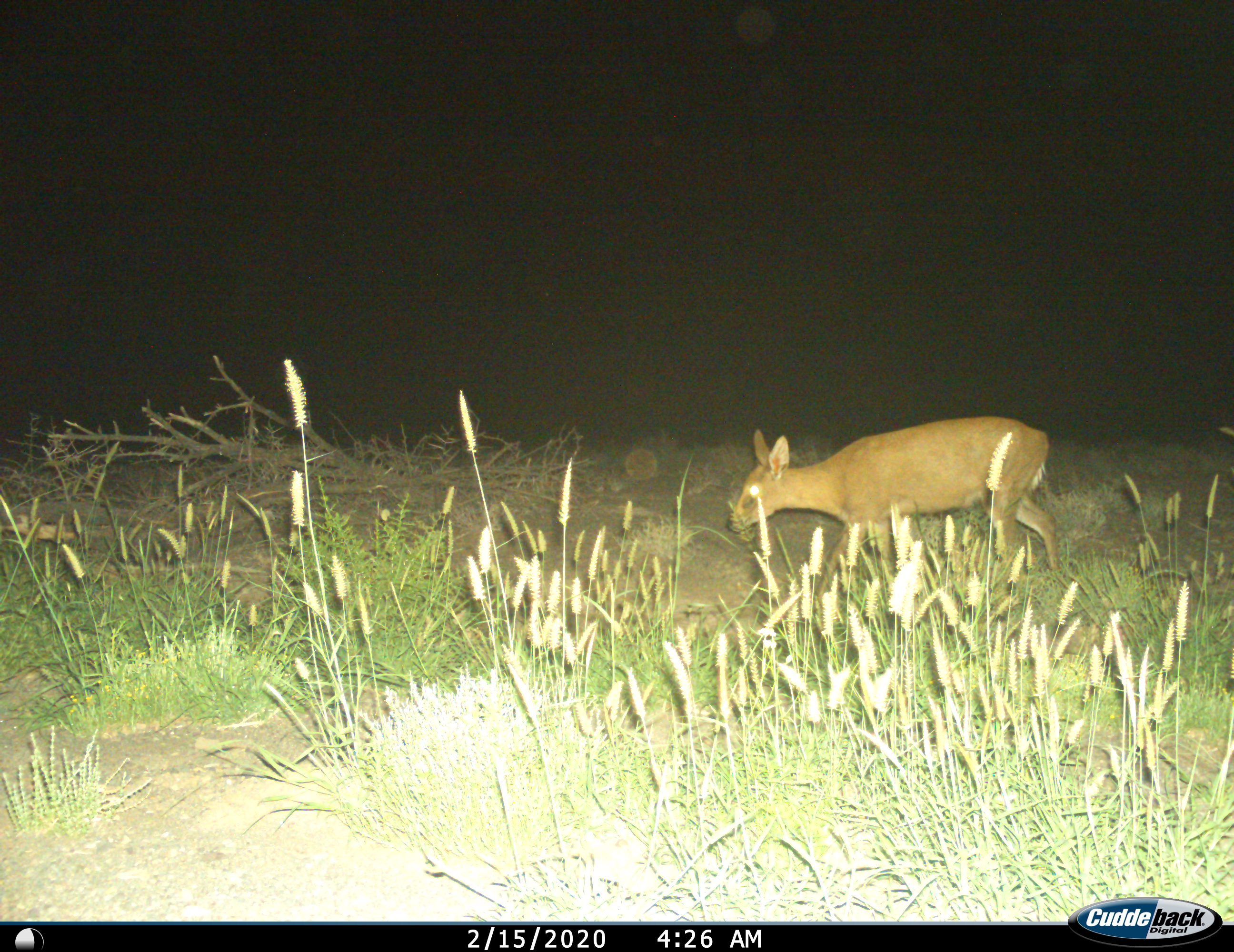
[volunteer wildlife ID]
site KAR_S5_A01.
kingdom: Animalia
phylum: Chordata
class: Mammalia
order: Artiodactyla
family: Bovidae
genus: Sylvicapra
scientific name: Sylvicapra grimmia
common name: common duiker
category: duikercommongrey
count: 1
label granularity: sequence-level